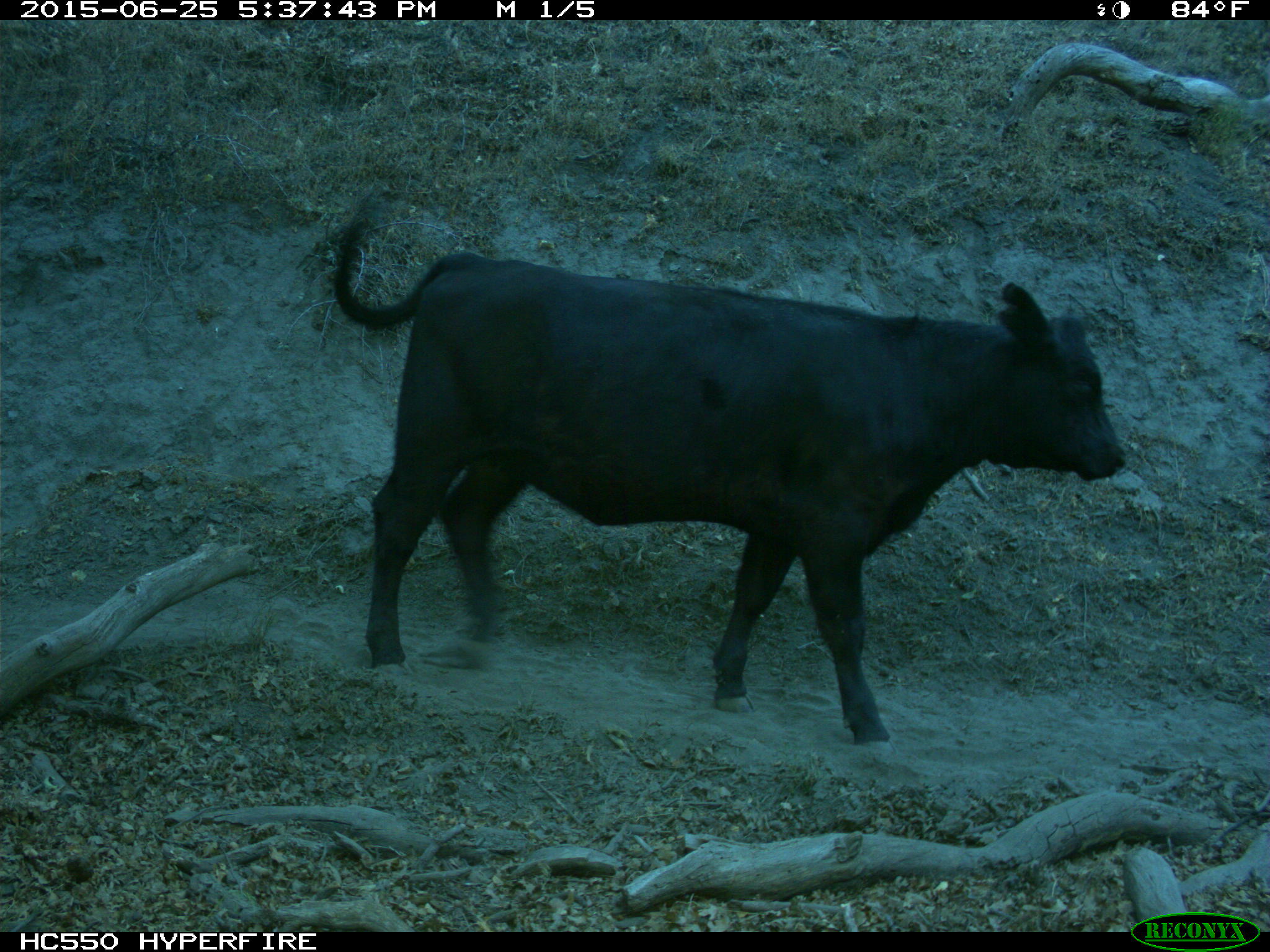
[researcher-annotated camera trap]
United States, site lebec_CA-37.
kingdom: Animalia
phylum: Chordata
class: Mammalia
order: Artiodactyla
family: Bovidae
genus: Bos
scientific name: Bos taurus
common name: domestic cow